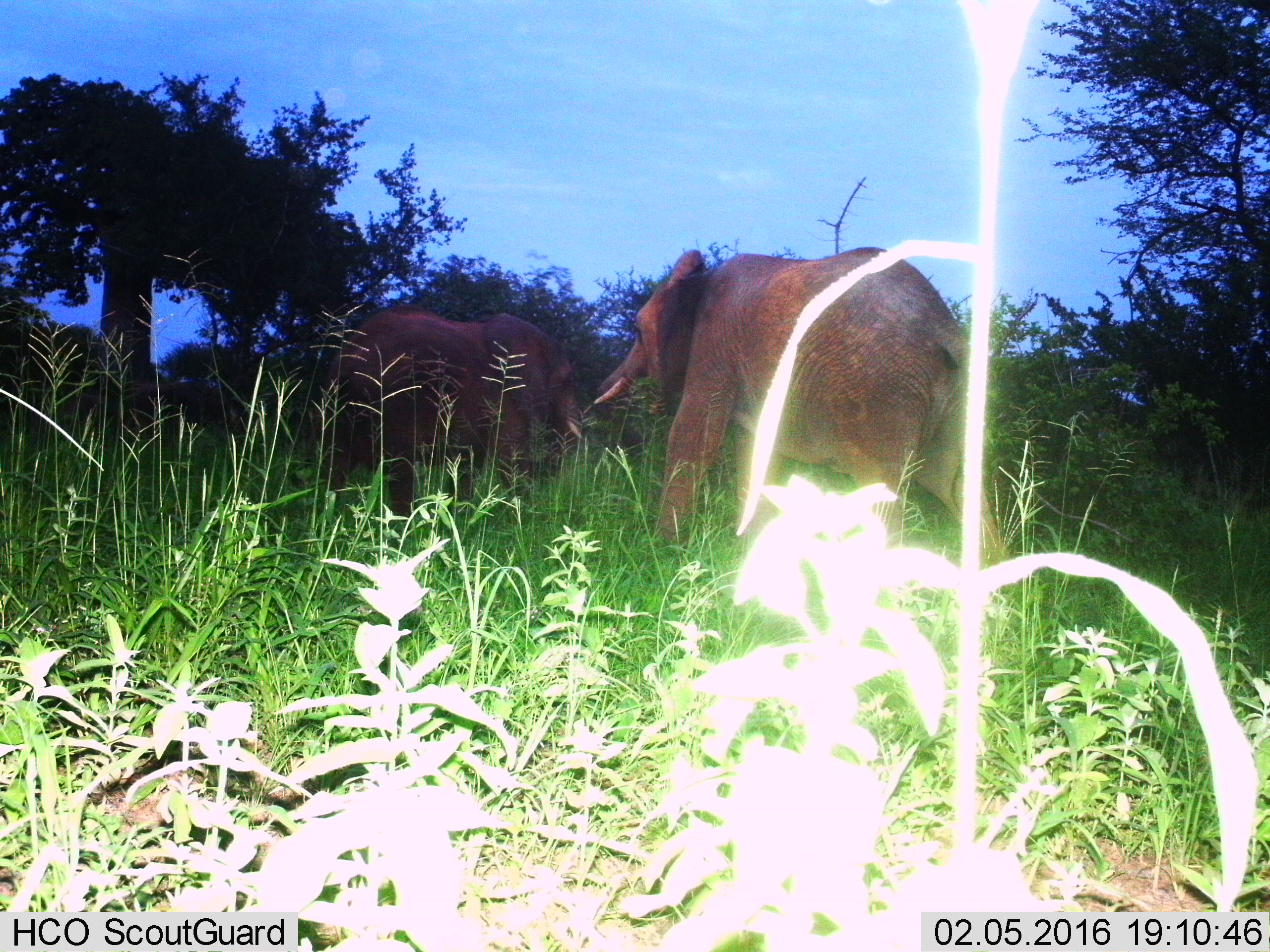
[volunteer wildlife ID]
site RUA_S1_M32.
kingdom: Animalia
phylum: Chordata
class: Mammalia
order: Proboscidea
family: Elephantidae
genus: Loxodonta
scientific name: Loxodonta africana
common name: african bush elephant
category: elephant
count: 2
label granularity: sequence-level